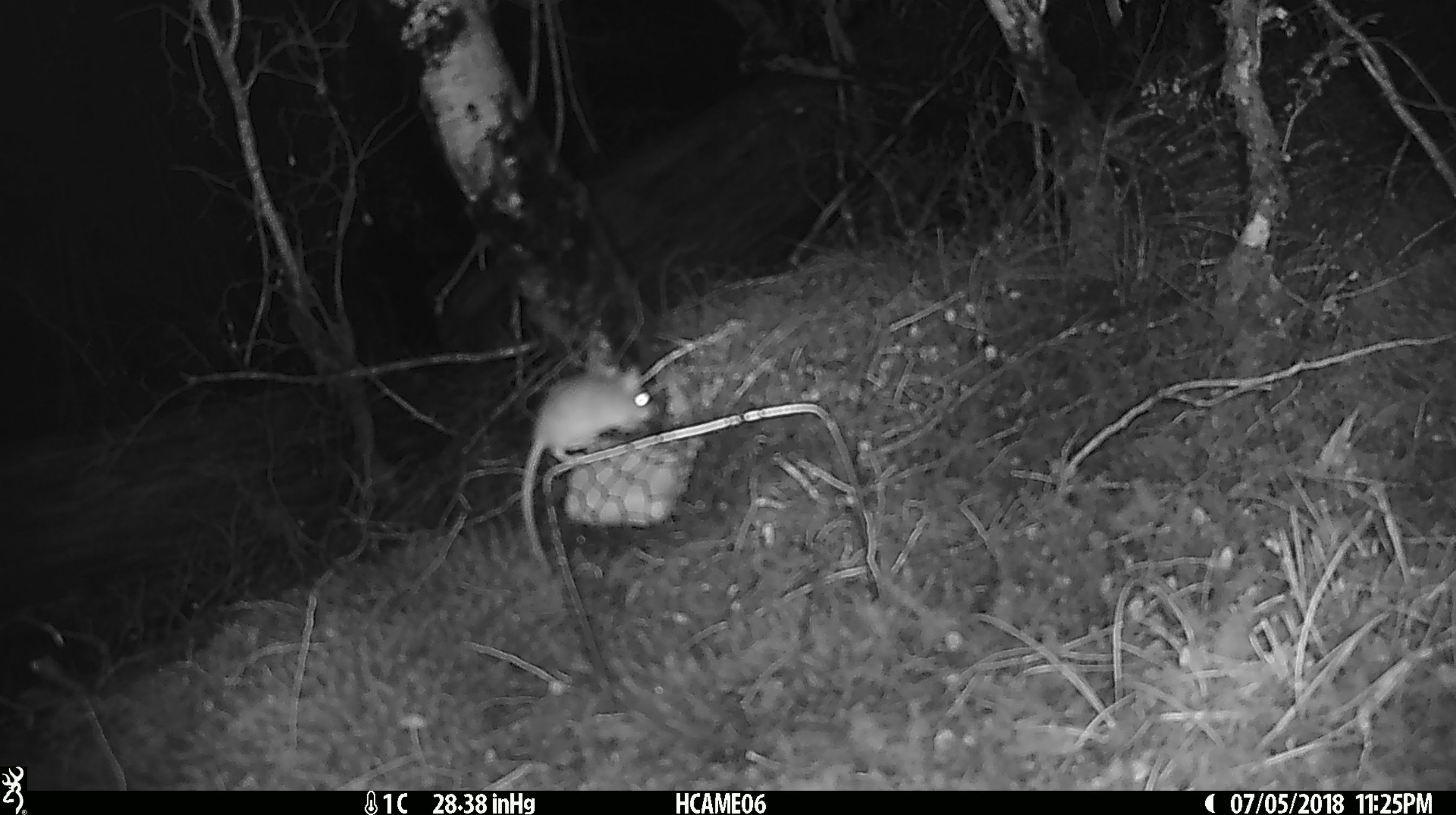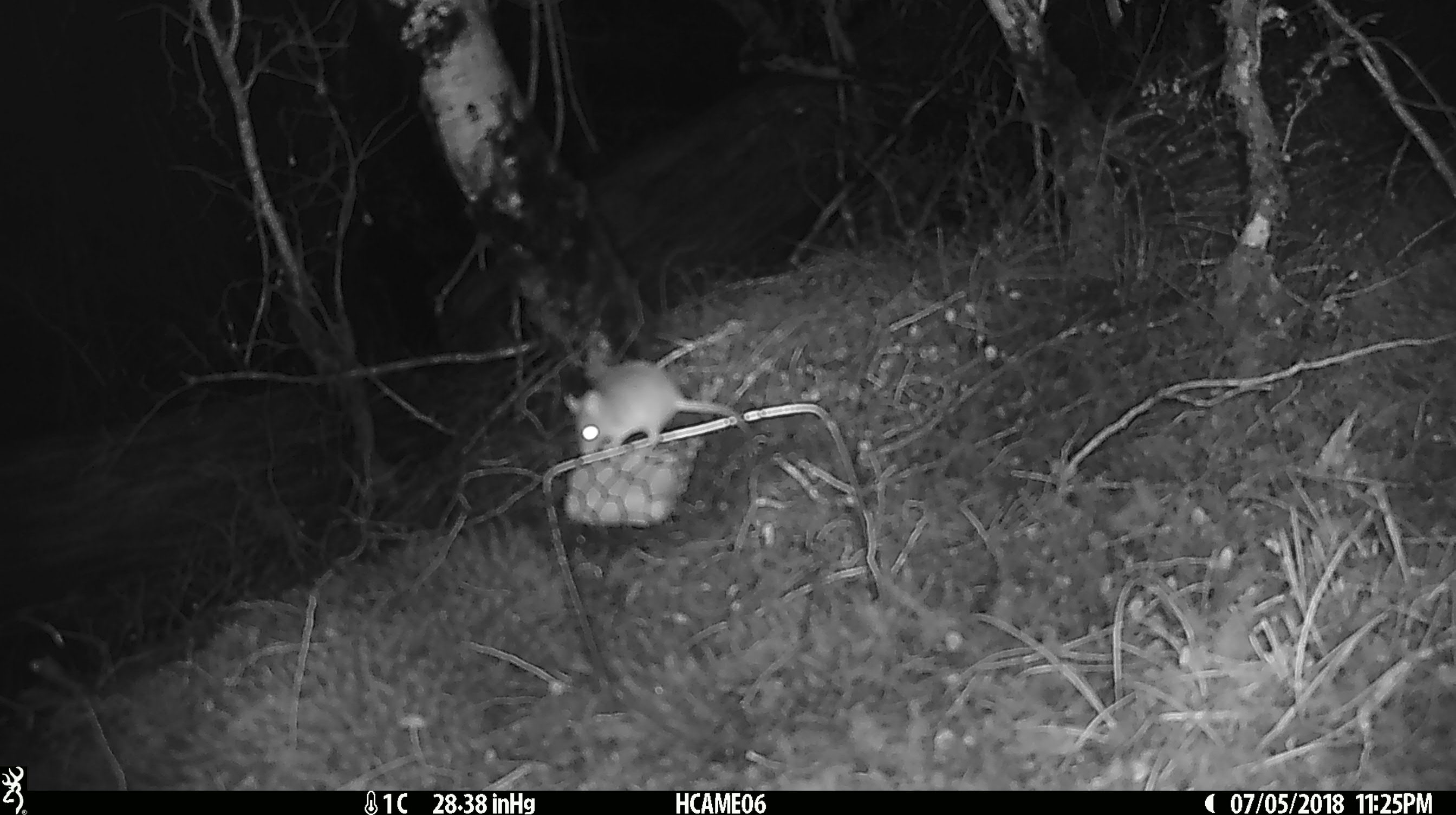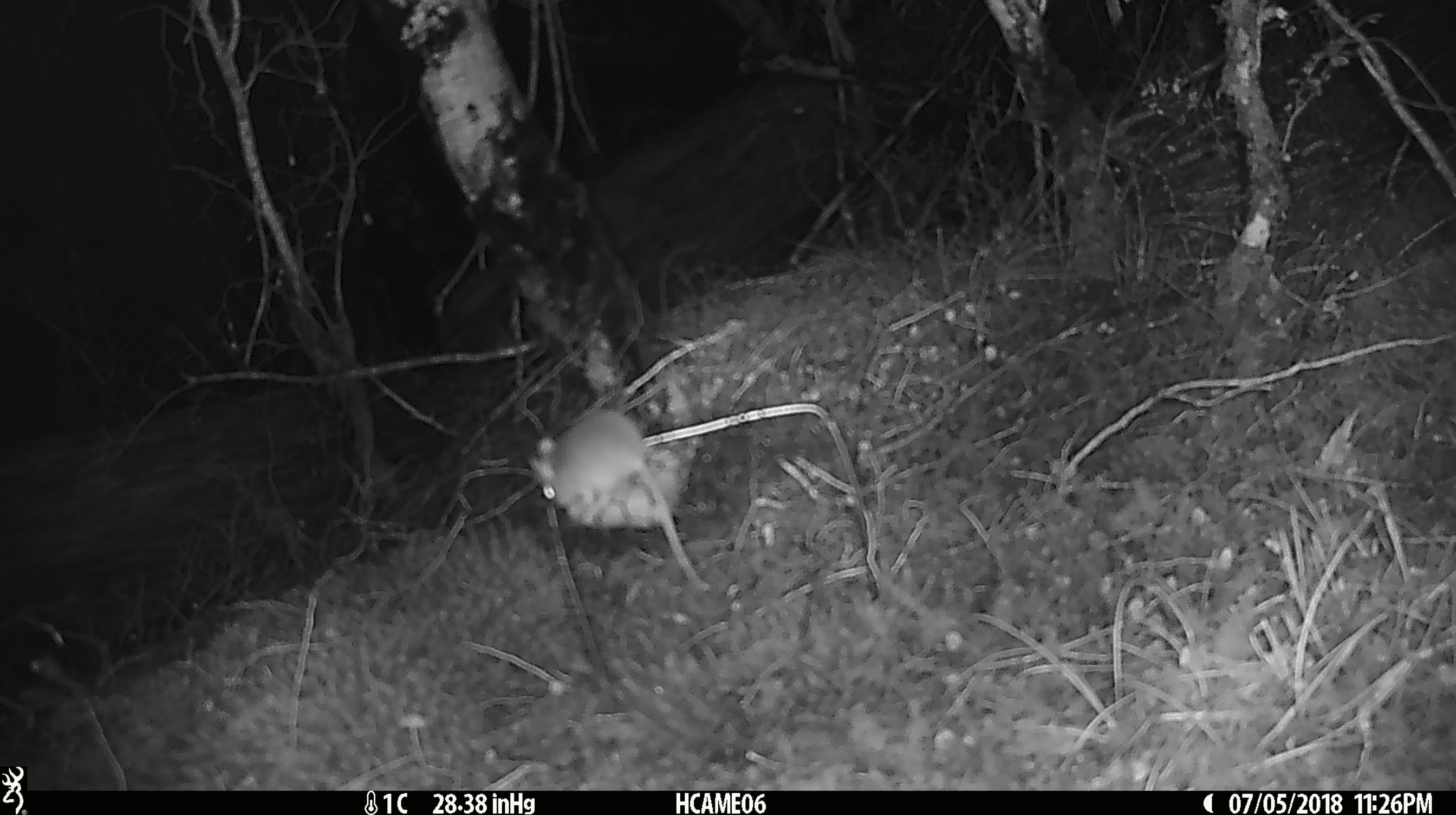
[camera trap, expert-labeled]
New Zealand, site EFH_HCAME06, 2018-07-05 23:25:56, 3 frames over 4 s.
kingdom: Animalia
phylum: Chordata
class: Mammalia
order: Rodentia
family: Muridae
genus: Mus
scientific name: Mus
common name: mouse